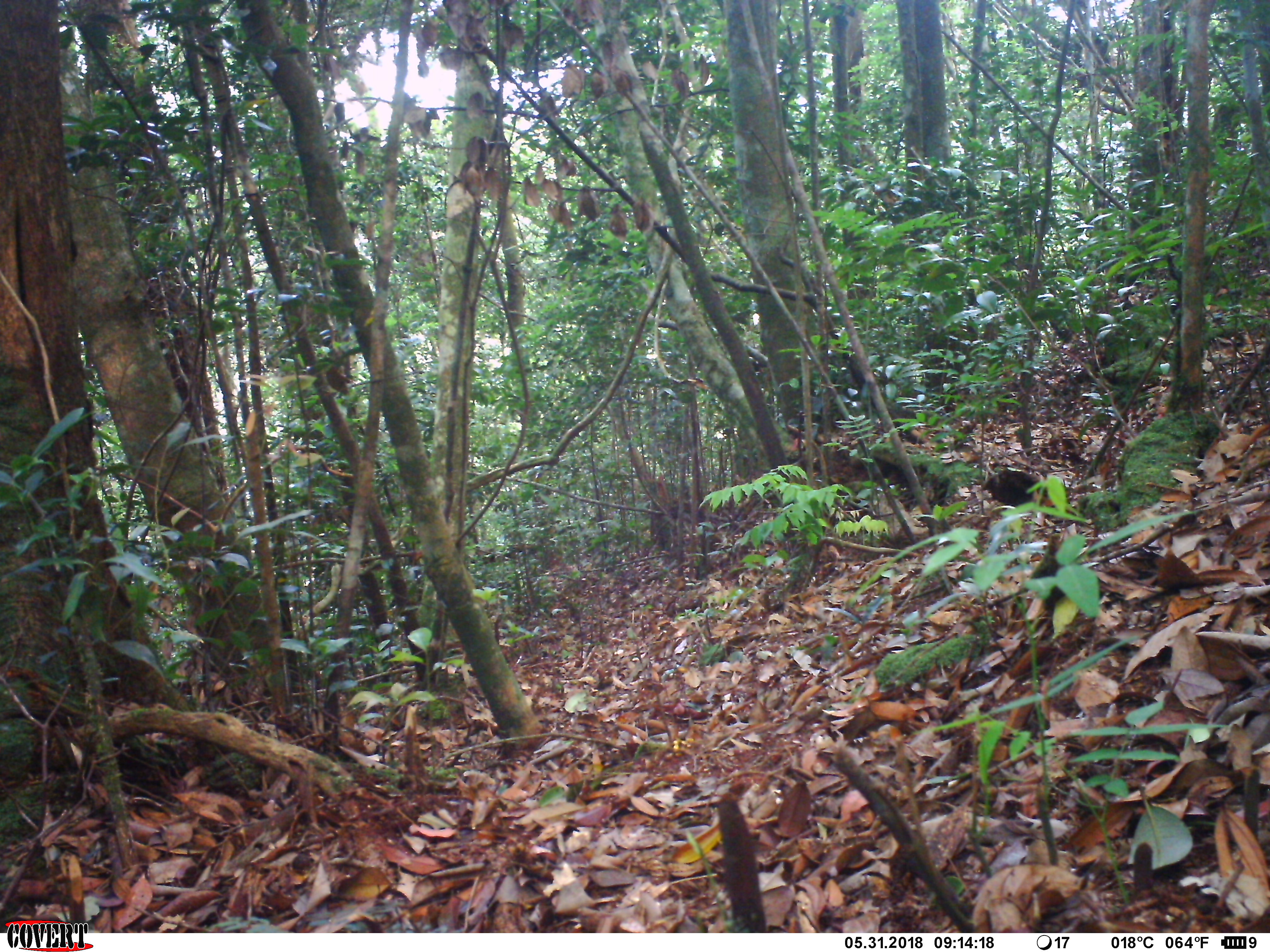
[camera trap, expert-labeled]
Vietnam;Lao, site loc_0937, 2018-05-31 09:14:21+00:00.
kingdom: Animalia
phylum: Chordata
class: Mammalia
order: Rodentia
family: Sciuridae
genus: Sciurus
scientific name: Sciurus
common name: squirrel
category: unidentified squirrel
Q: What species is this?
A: Unidentified squirrel (squirrel) (Sciurus).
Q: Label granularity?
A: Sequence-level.